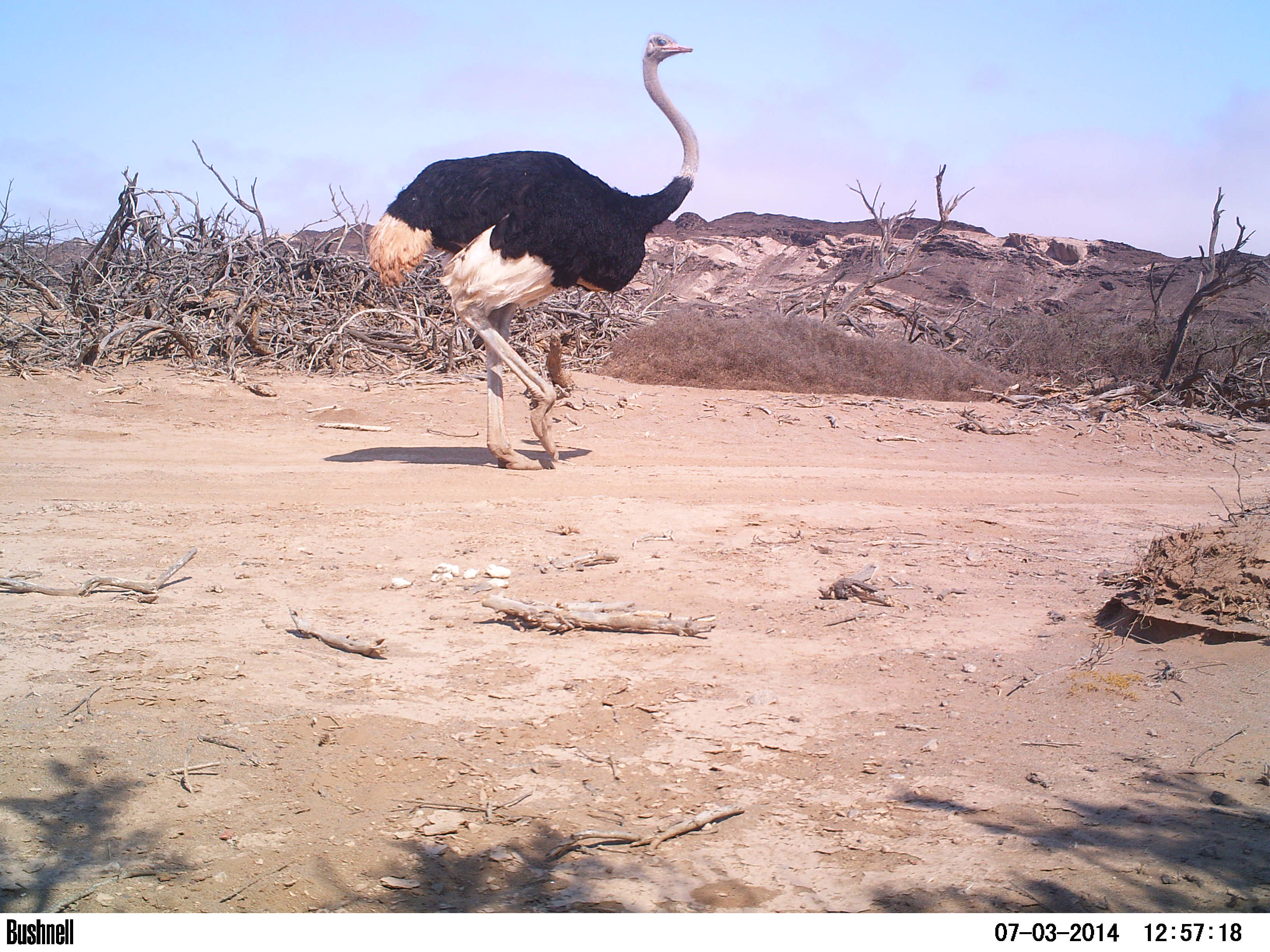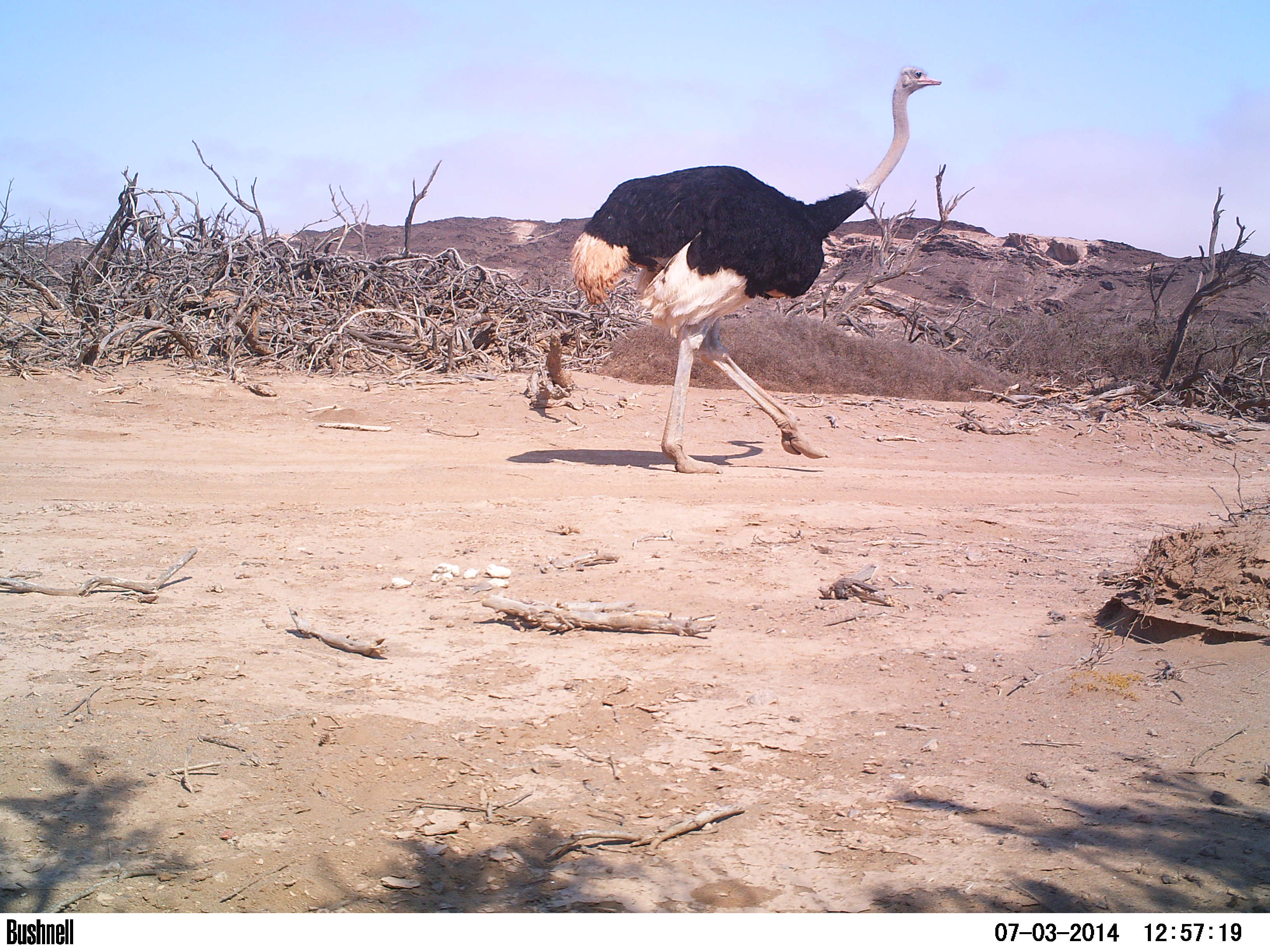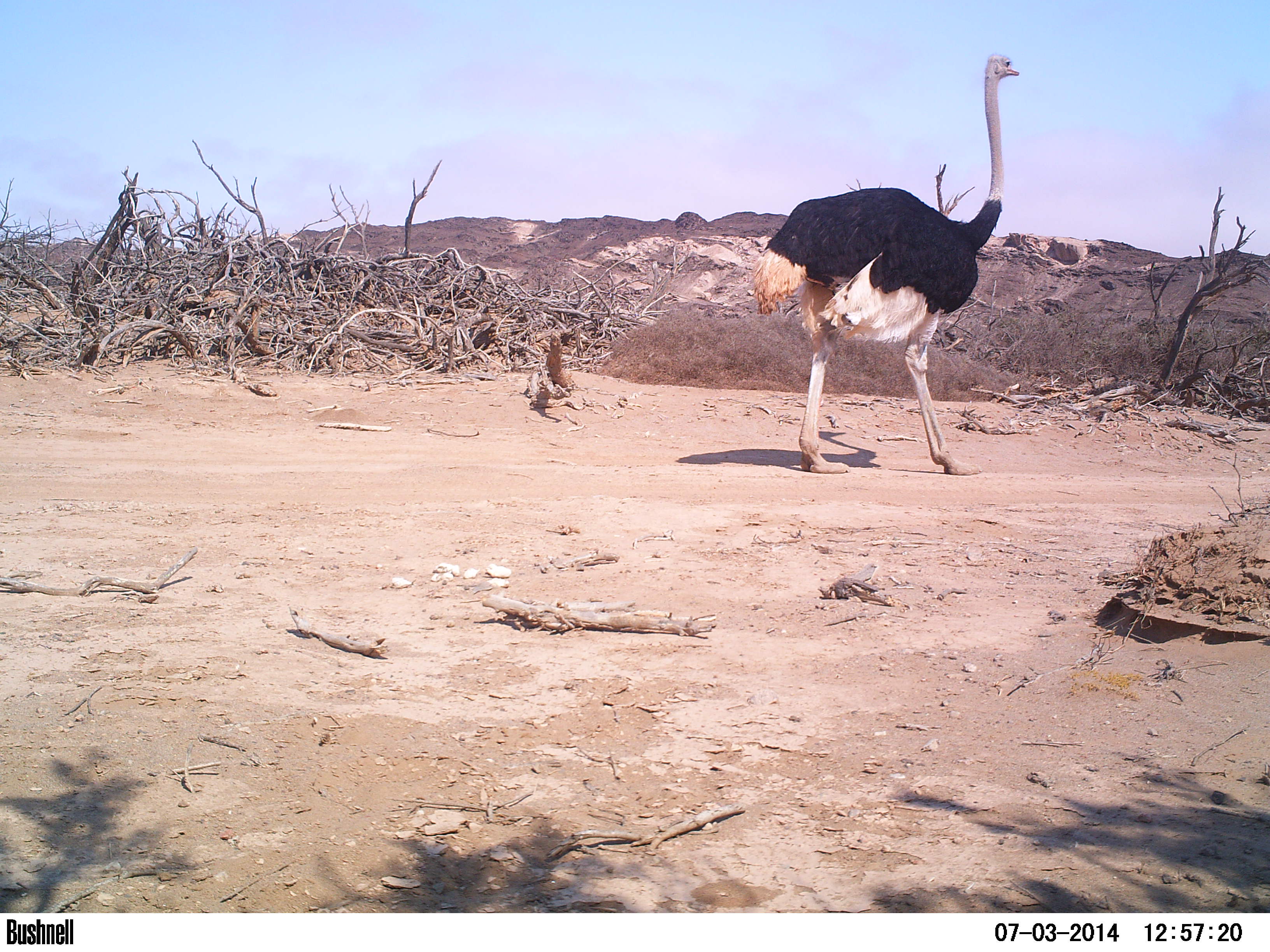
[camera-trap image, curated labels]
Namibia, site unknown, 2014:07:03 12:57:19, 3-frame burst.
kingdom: Animalia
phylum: Chordata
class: Aves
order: Struthioniformes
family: Struthionidae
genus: Struthio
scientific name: Struthio camelus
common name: common ostrich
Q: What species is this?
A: Struthio camelus (common ostrich).